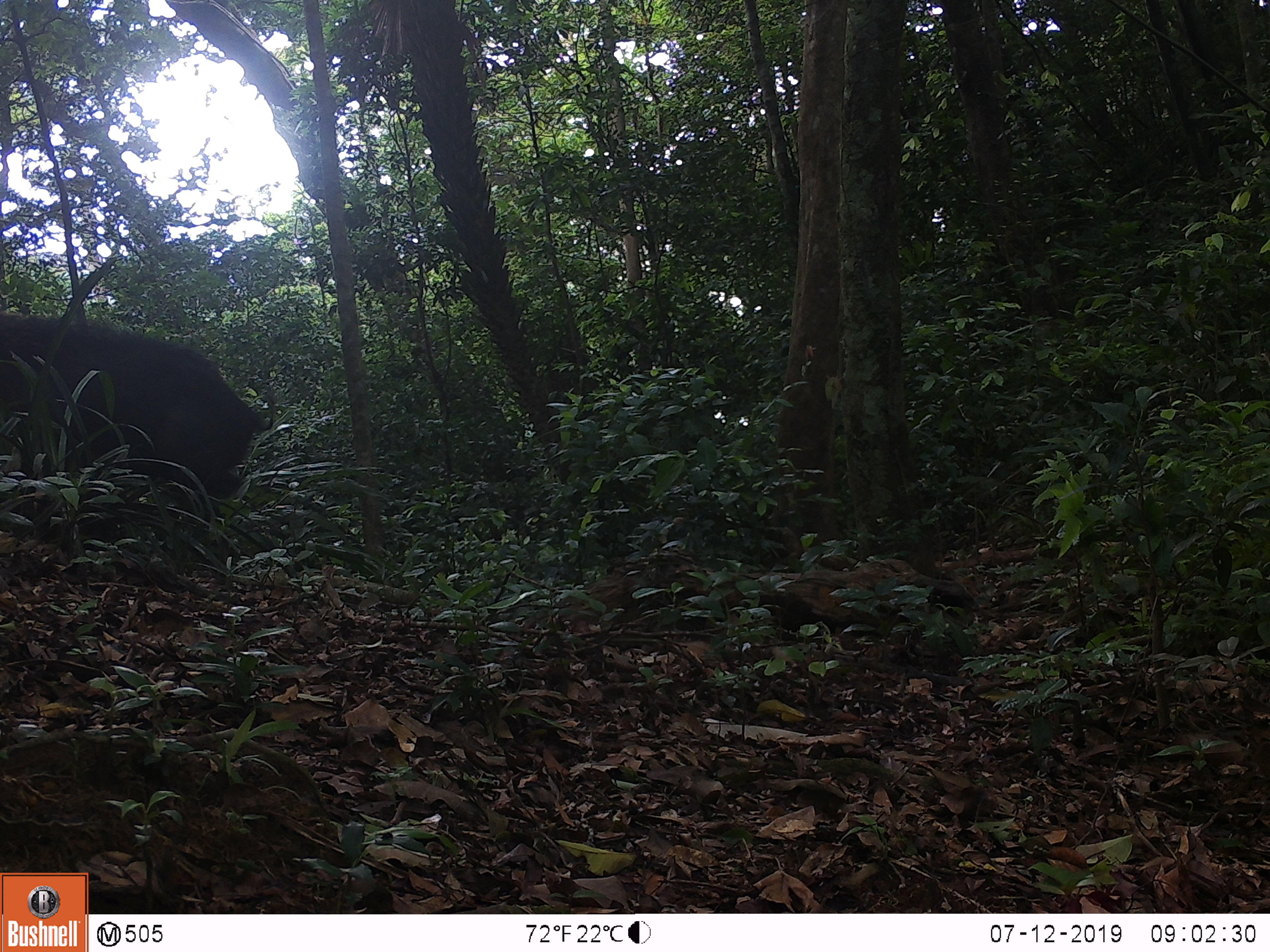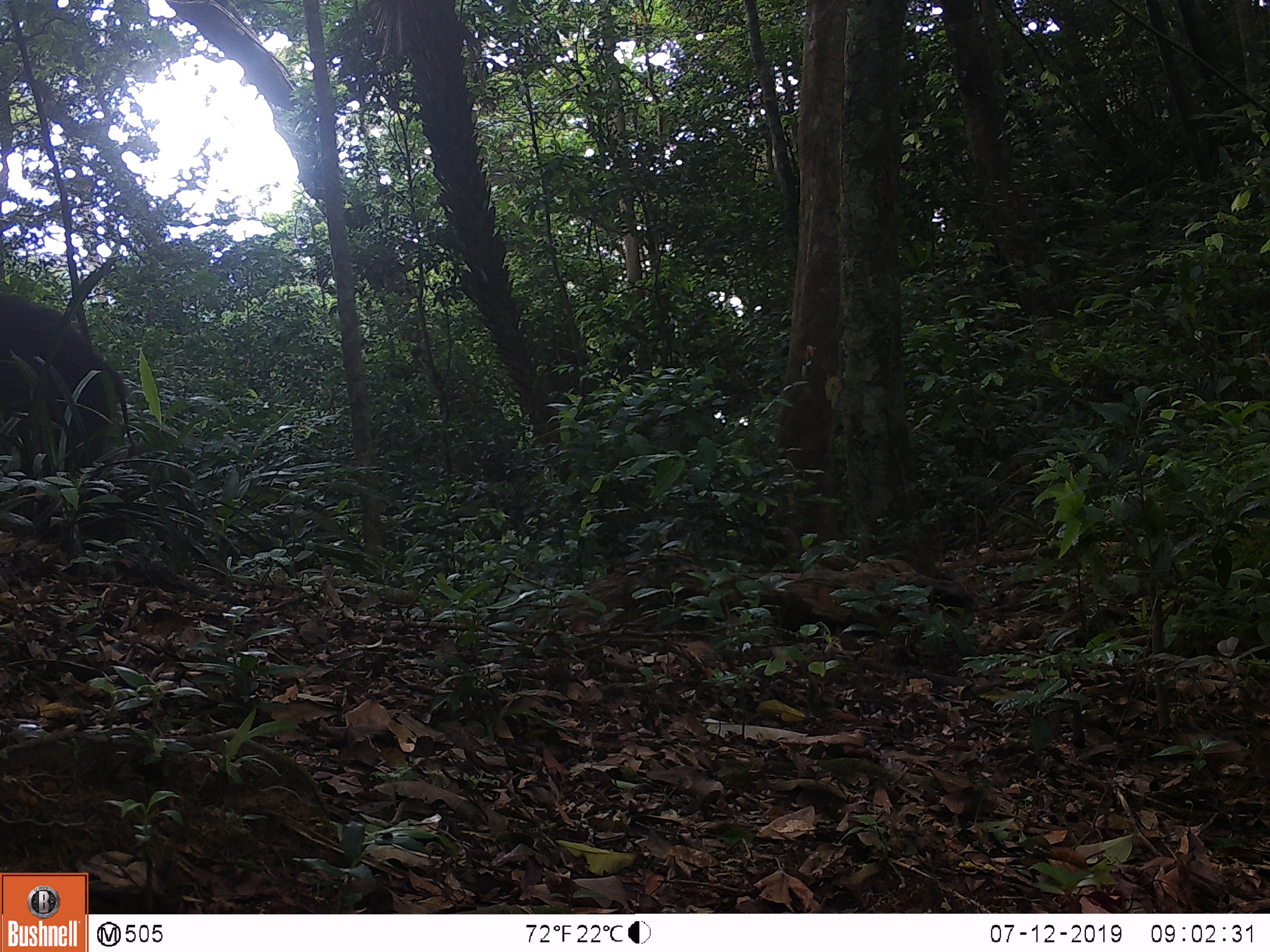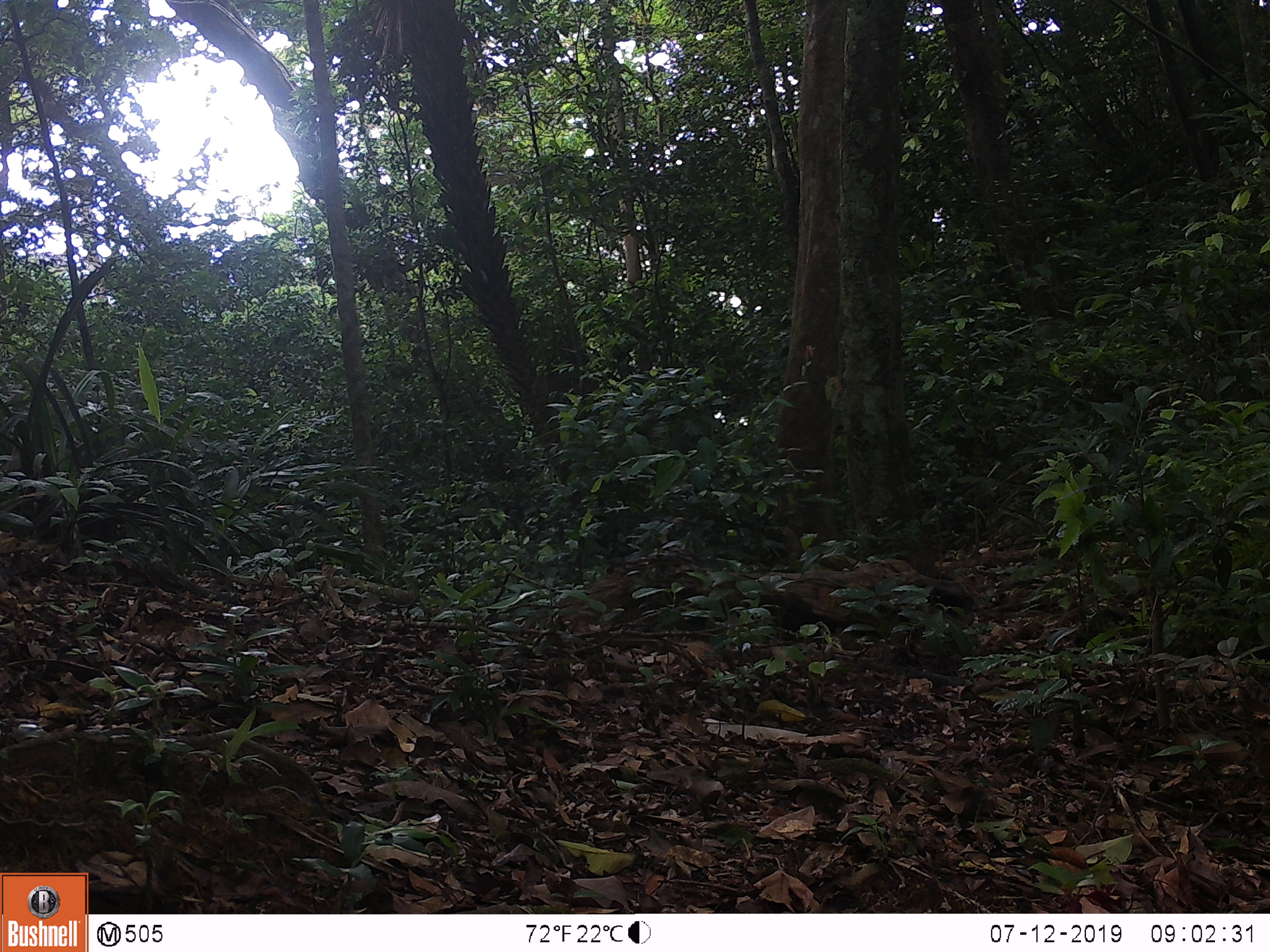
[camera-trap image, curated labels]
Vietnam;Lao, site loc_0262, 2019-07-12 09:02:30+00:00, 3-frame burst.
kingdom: Animalia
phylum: Chordata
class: Mammalia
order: Artiodactyla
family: Suidae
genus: Sus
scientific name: Sus scrofa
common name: eurasian wild pig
Eurasian wild pig (Sus scrofa). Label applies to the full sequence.